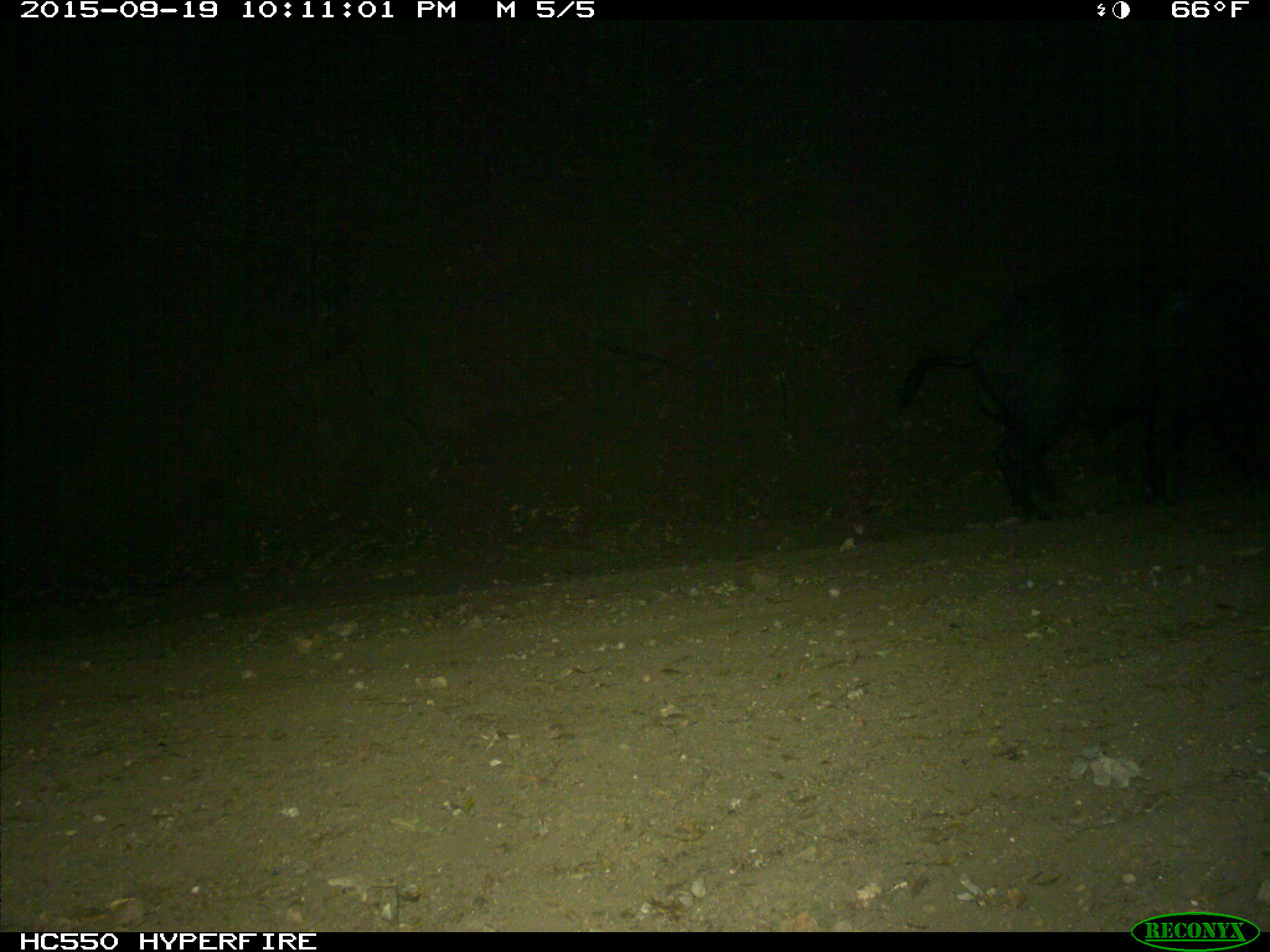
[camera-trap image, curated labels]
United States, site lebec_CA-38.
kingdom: Animalia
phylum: Chordata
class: Mammalia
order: Artiodactyla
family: Suidae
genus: Sus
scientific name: Sus scrofa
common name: wild boar